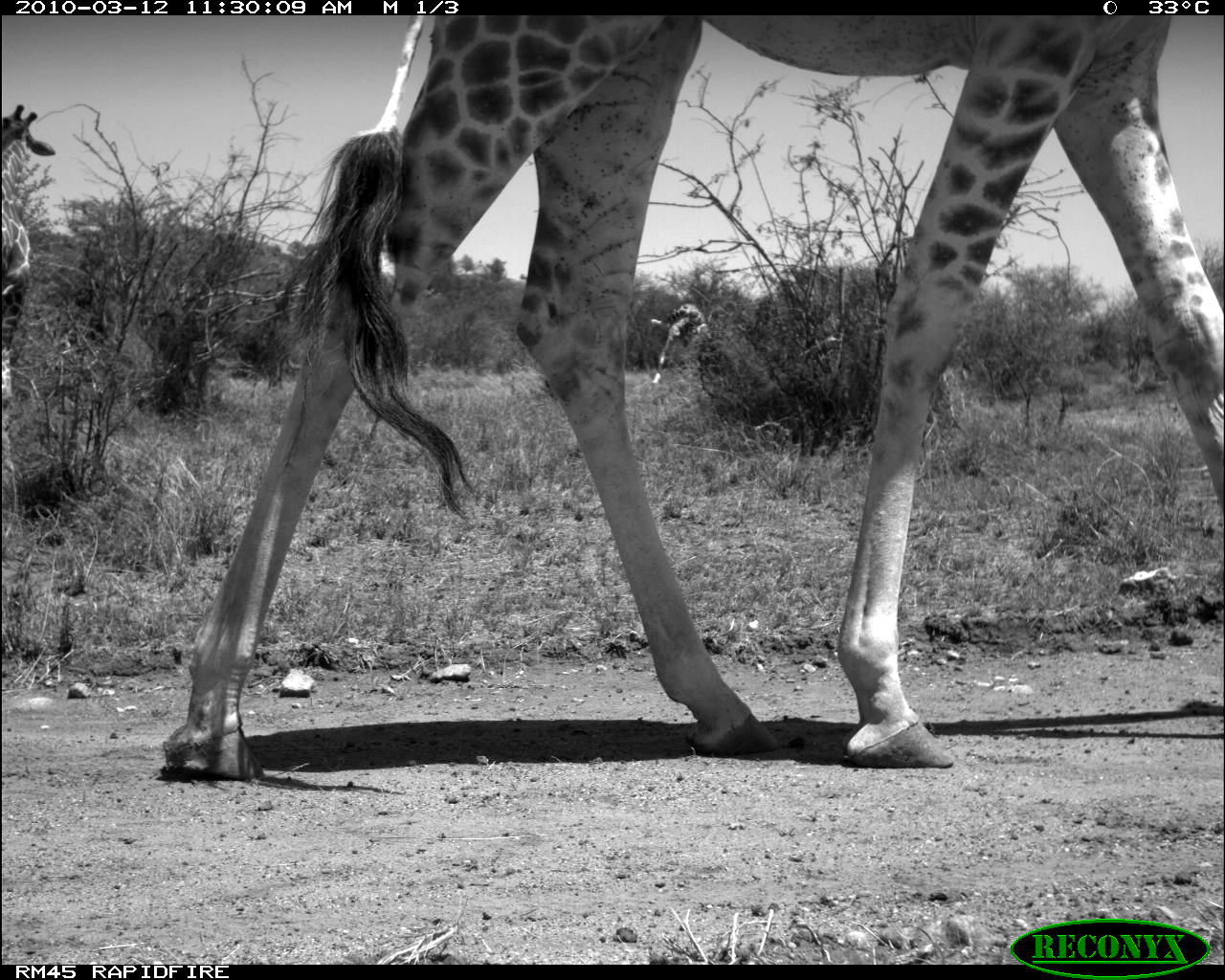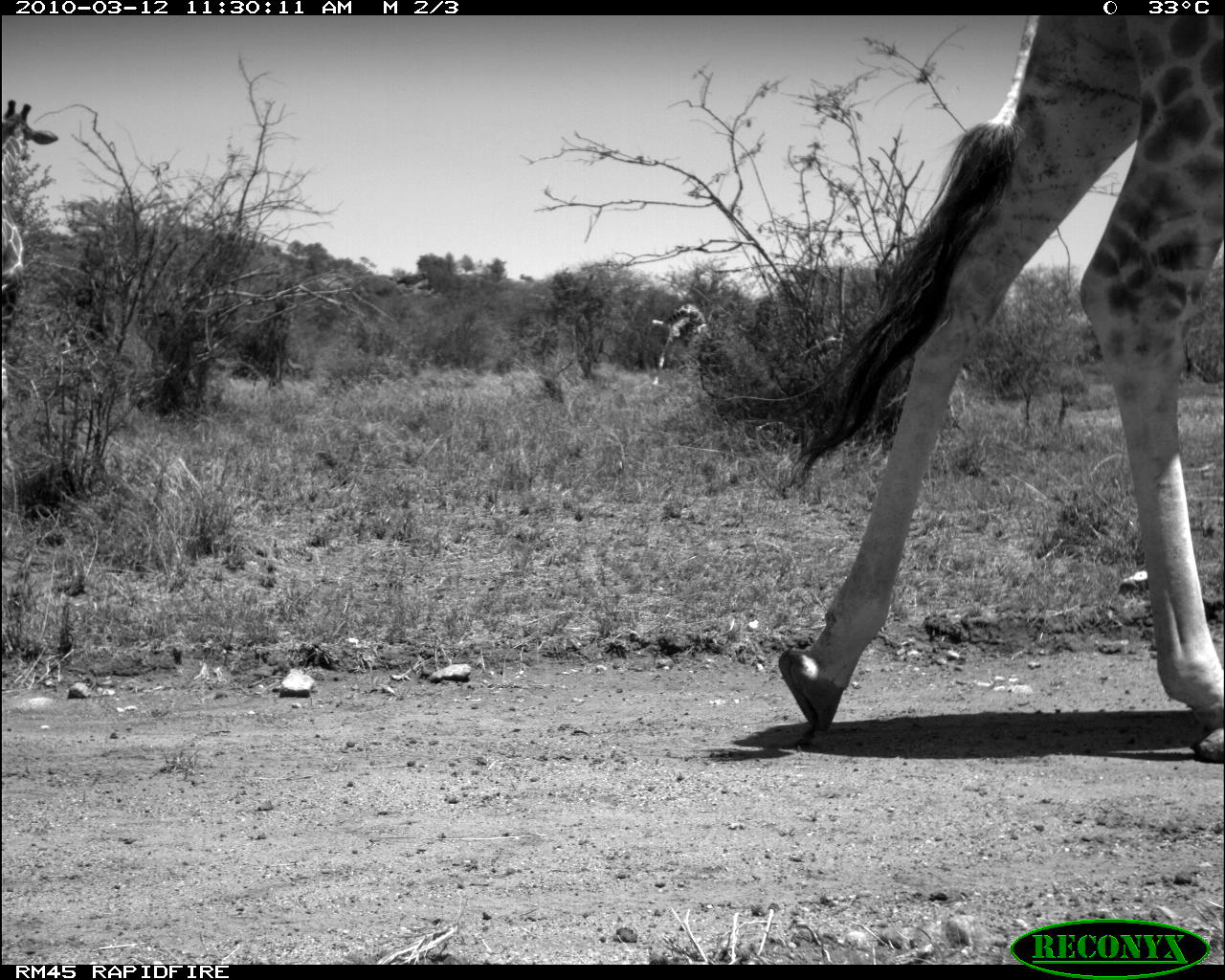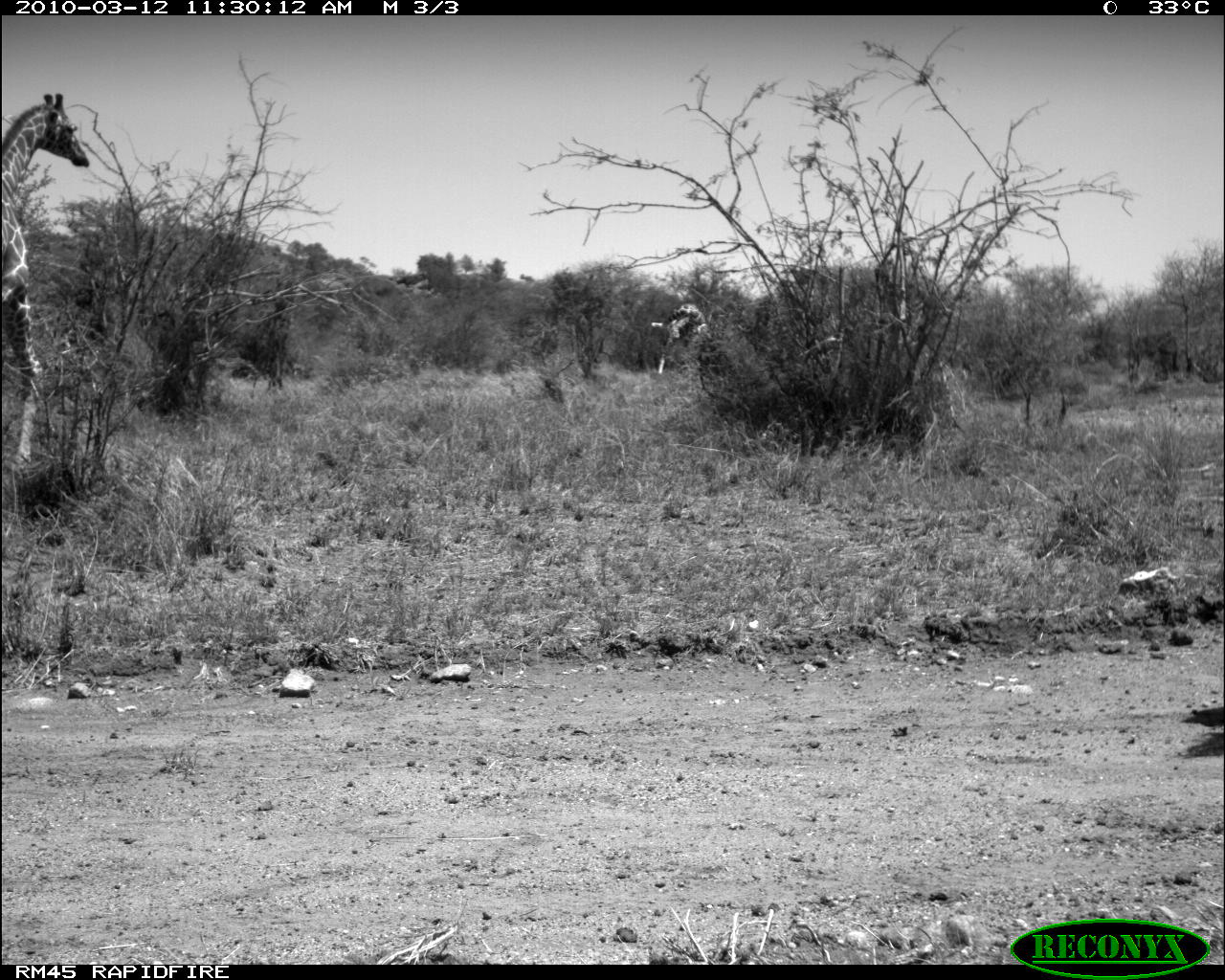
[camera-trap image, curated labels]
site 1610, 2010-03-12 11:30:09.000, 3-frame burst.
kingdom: Animalia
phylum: Chordata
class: Mammalia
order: Artiodactyla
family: Giraffidae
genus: Giraffa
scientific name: Giraffa camelopardalis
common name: giraffe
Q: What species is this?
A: Giraffa camelopardalis (giraffe).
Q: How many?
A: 3.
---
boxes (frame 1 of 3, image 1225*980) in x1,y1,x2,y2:
giraffa camelopardalis: 160,14,1223,782; 0,101,59,472; 650,304,709,387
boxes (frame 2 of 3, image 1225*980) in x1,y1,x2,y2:
giraffa camelopardalis: 717,14,1225,760; 2,100,58,497; 652,302,712,386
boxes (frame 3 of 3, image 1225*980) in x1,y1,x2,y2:
giraffa camelopardalis: 2,93,90,476; 651,302,708,375